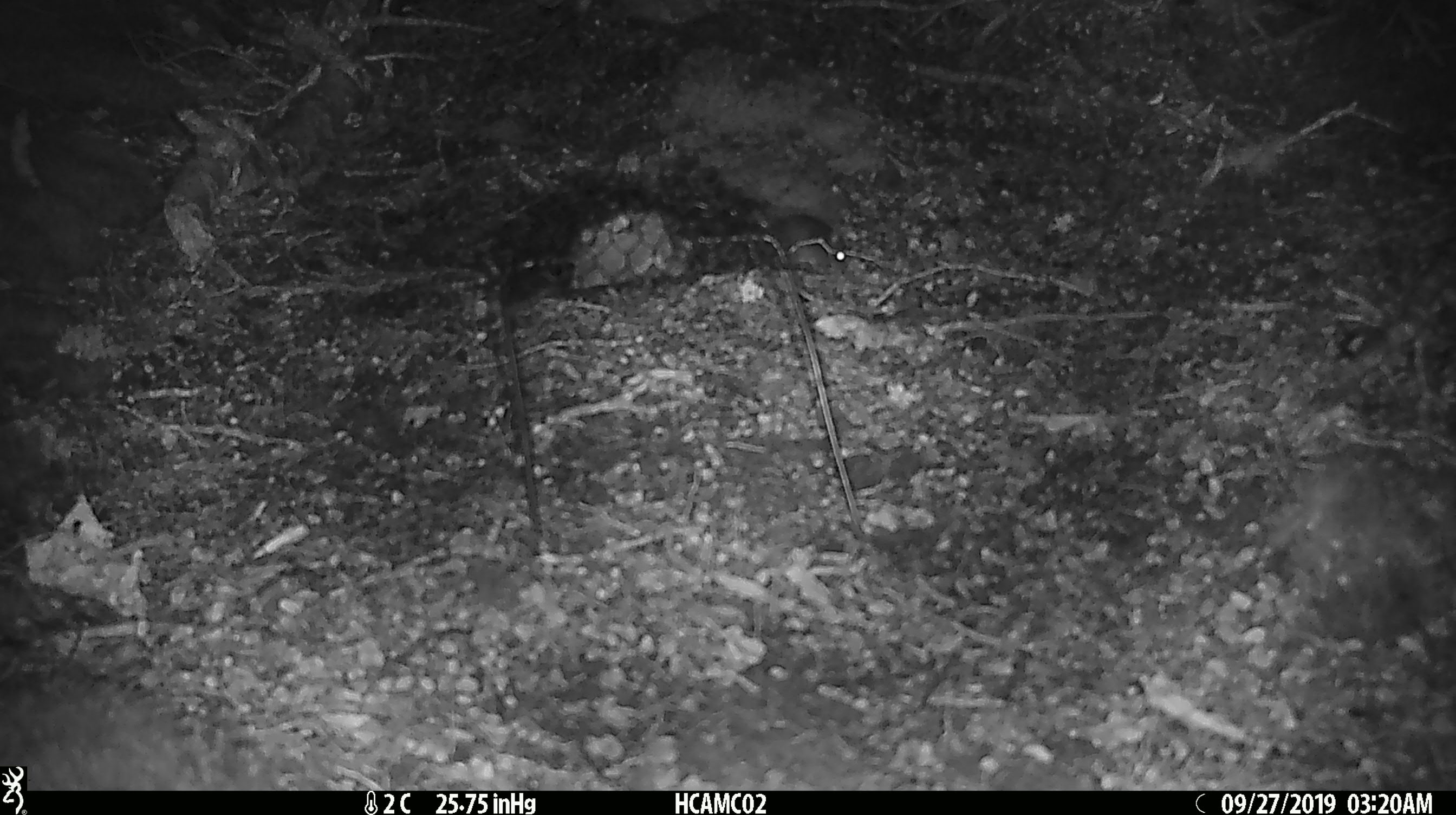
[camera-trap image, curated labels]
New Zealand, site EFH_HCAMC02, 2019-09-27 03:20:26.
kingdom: Animalia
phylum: Chordata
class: Mammalia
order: Rodentia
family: Muridae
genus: Mus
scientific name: Mus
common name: mouse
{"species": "mouse (Mus)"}